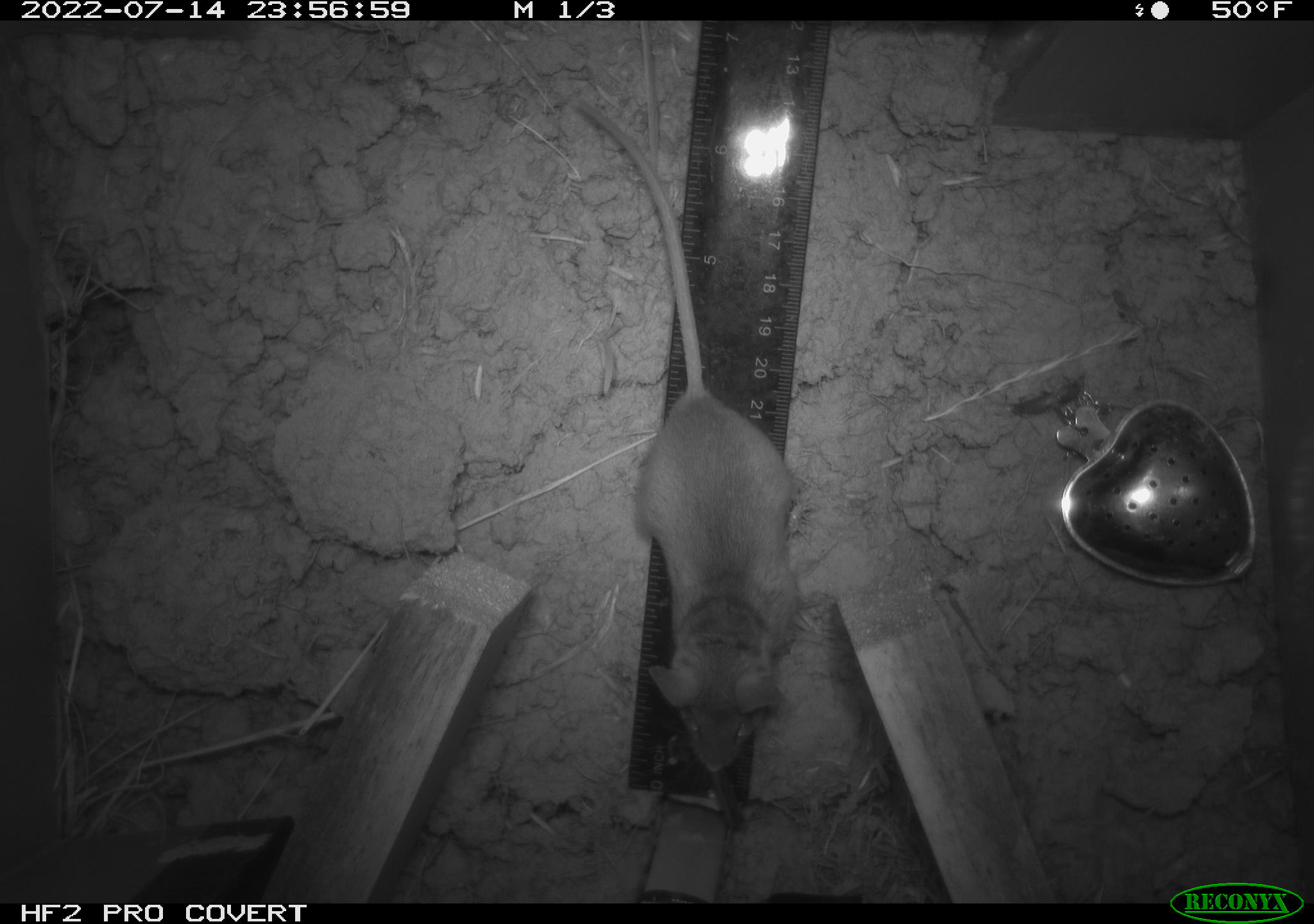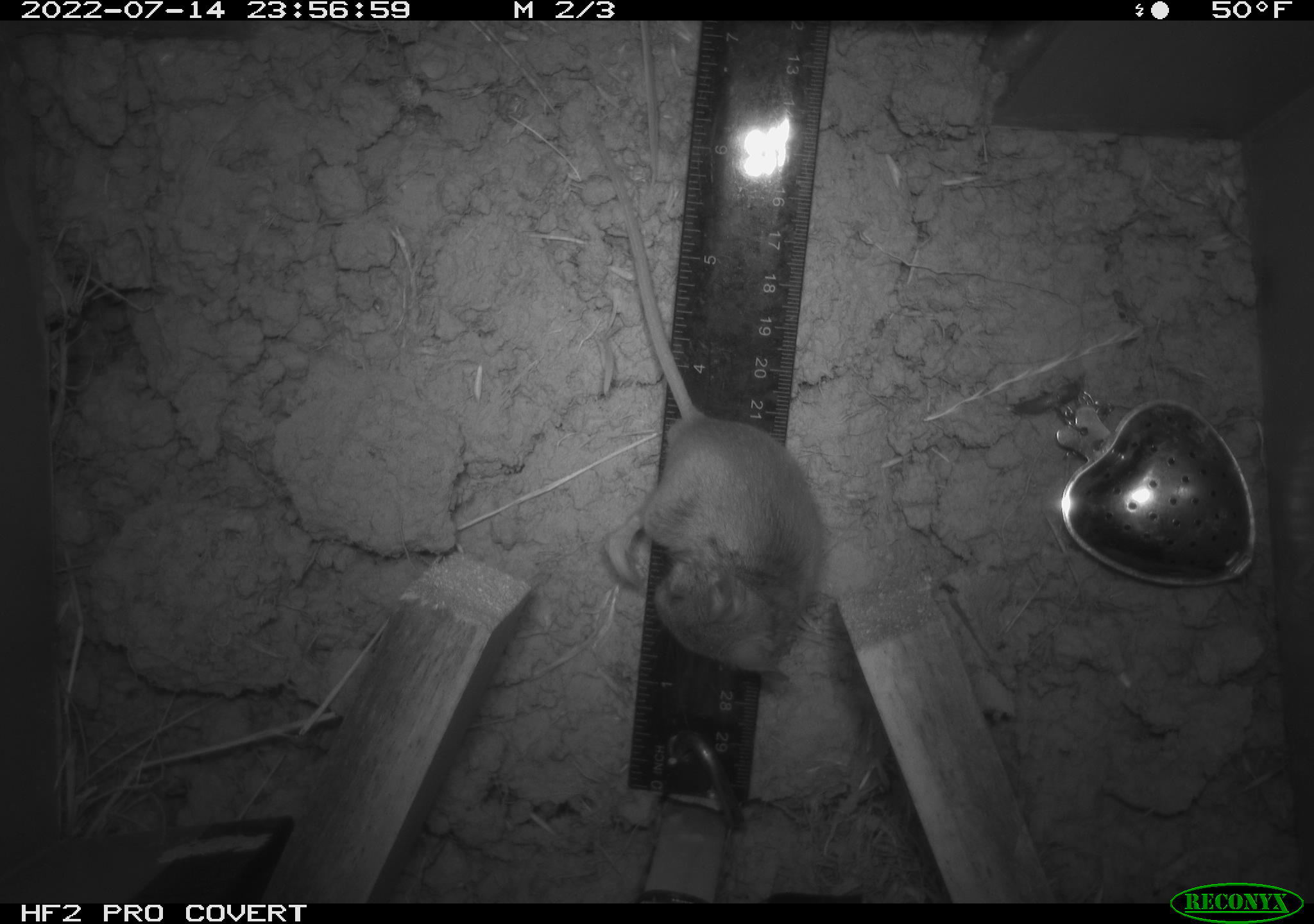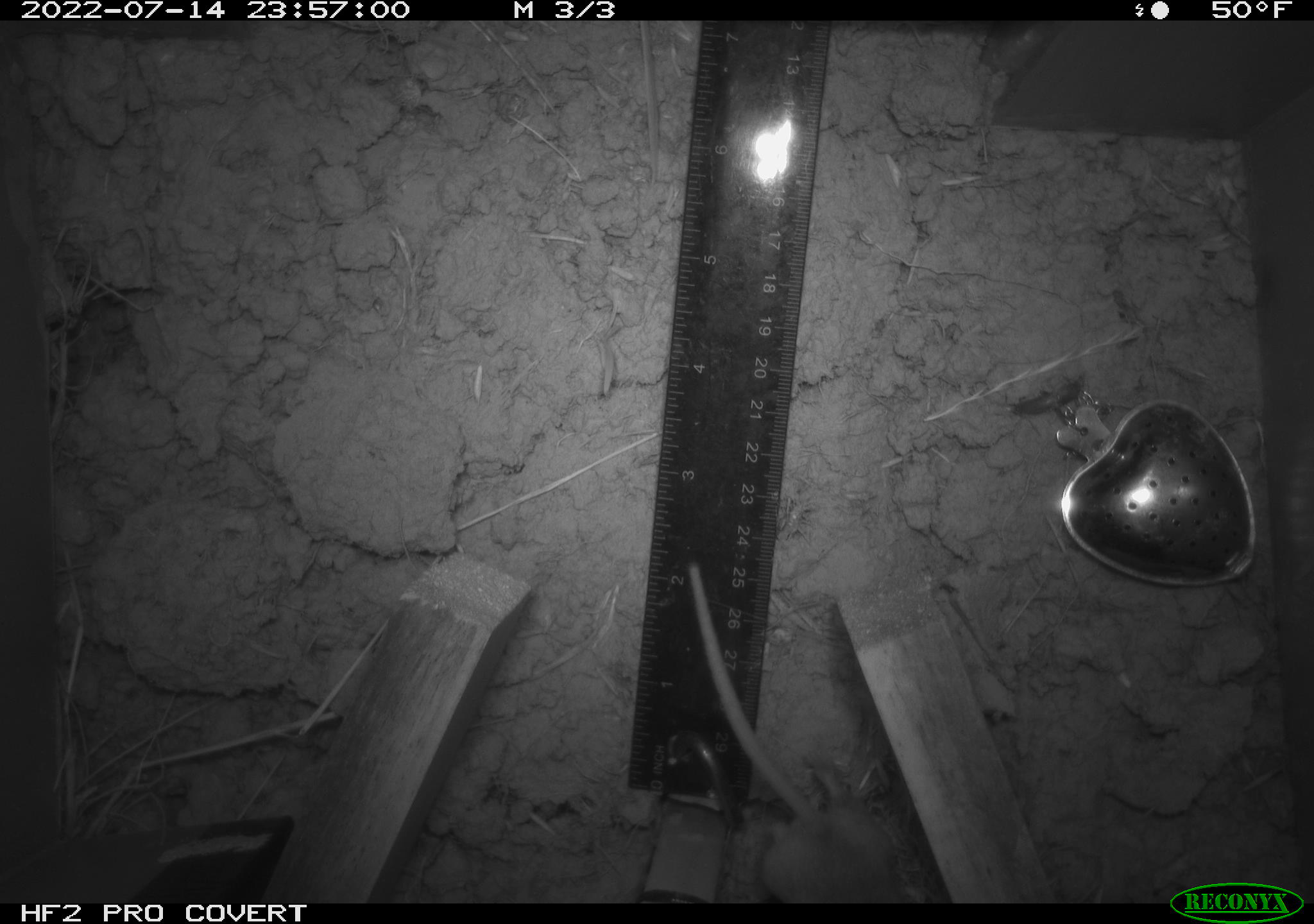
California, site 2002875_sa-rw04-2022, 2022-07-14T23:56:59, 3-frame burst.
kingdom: Animalia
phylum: Chordata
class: Mammalia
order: Rodentia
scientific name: Rodentia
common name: mouse species